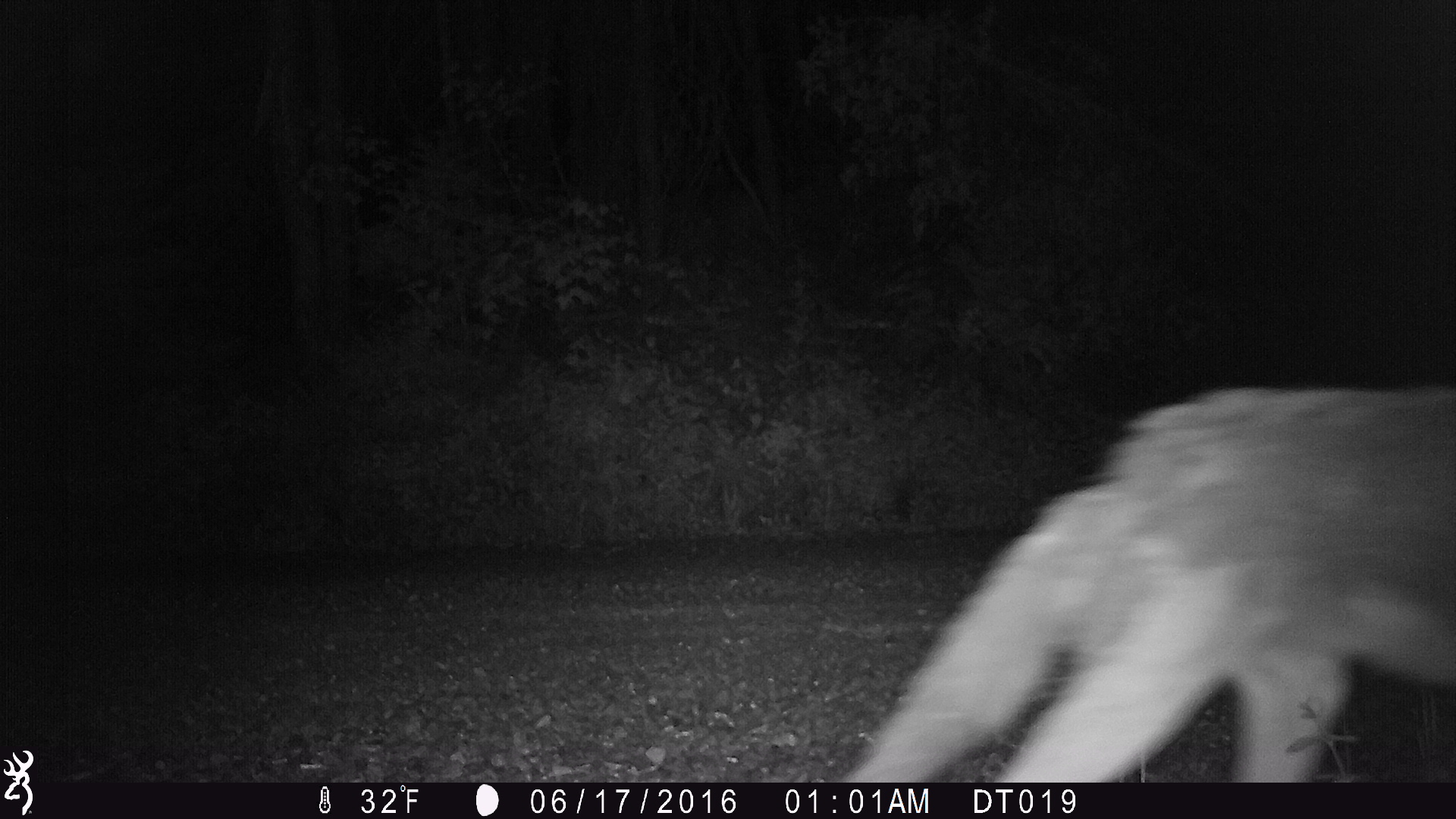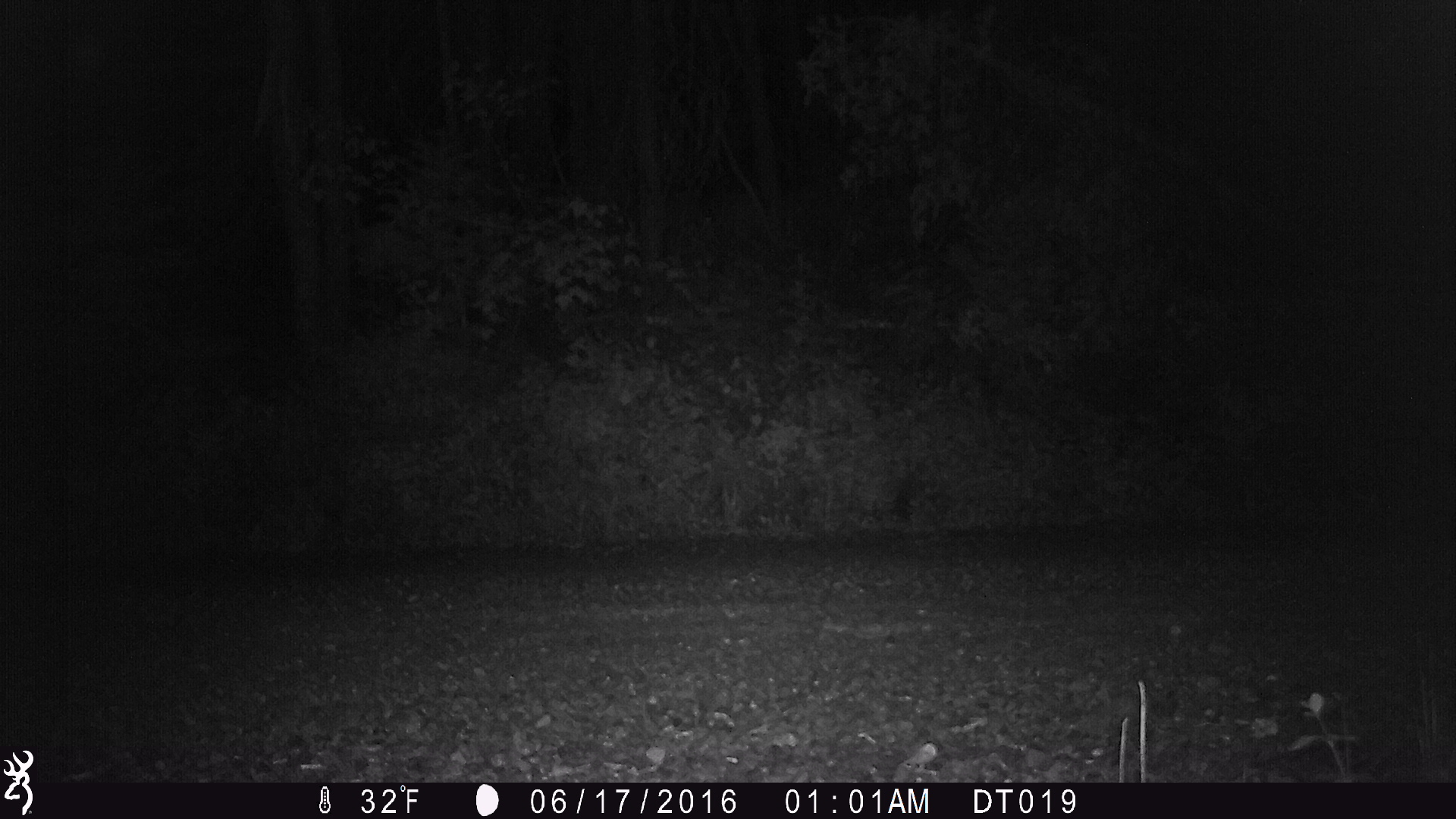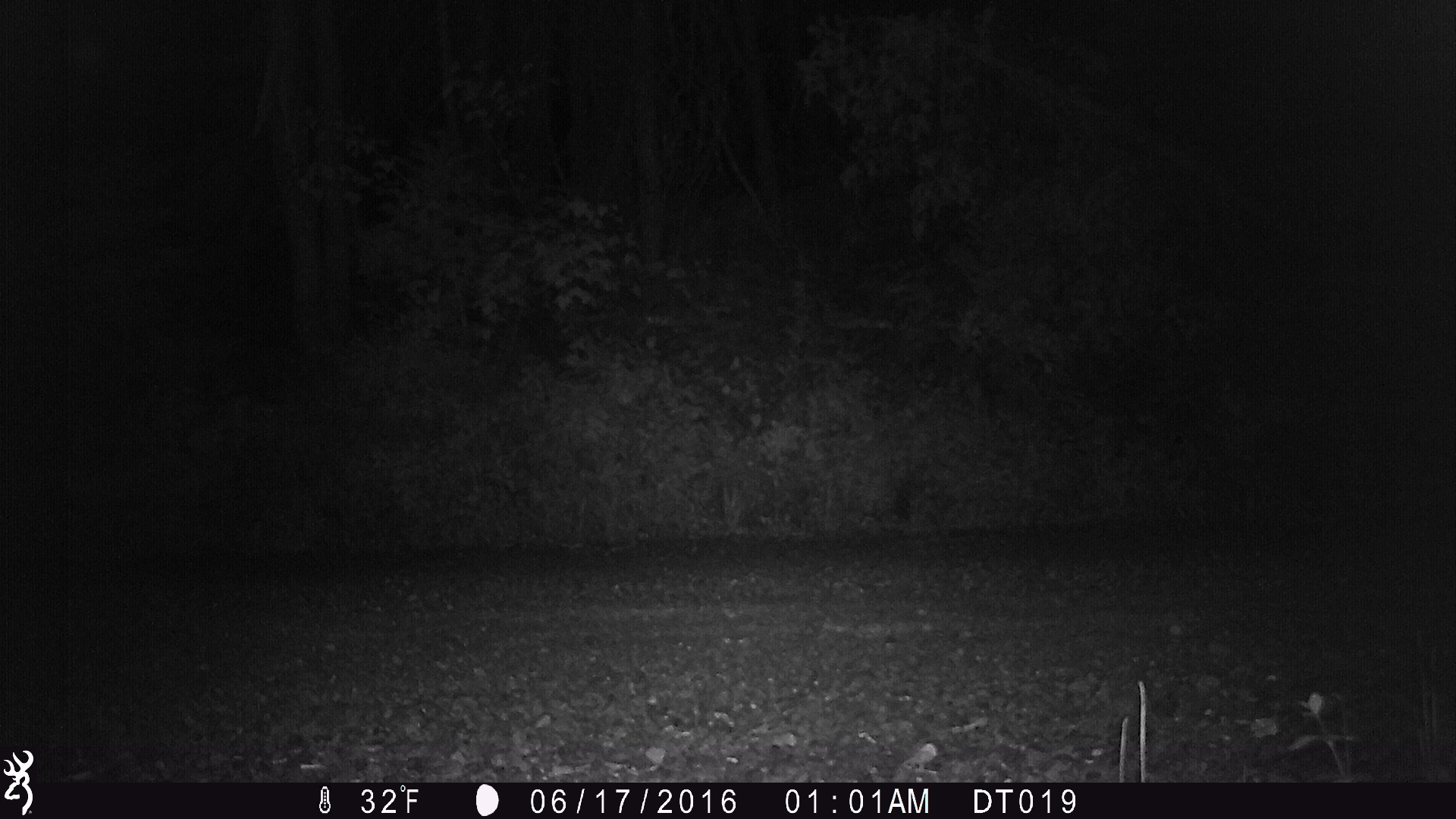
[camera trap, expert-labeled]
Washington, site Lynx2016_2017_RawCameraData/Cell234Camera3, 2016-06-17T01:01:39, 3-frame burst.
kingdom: Animalia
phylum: Chordata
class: Mammalia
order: Carnivora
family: Canidae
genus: Canis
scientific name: Canis latrans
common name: coyote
Canis latrans (coyote). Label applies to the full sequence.